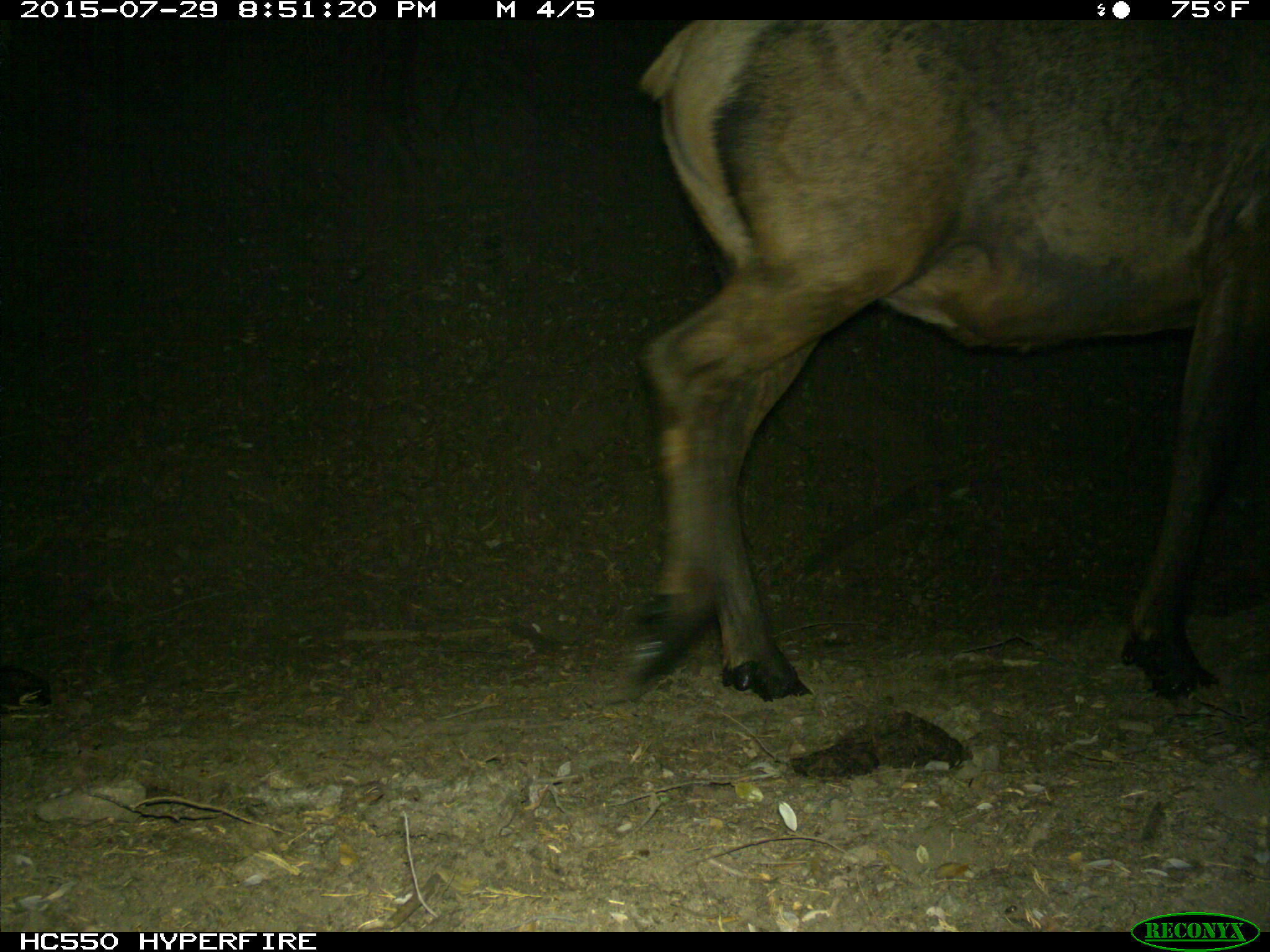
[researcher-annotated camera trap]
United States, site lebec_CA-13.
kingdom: Animalia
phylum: Chordata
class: Mammalia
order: Artiodactyla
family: Cervidae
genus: Cervus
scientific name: Cervus canadensis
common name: elk